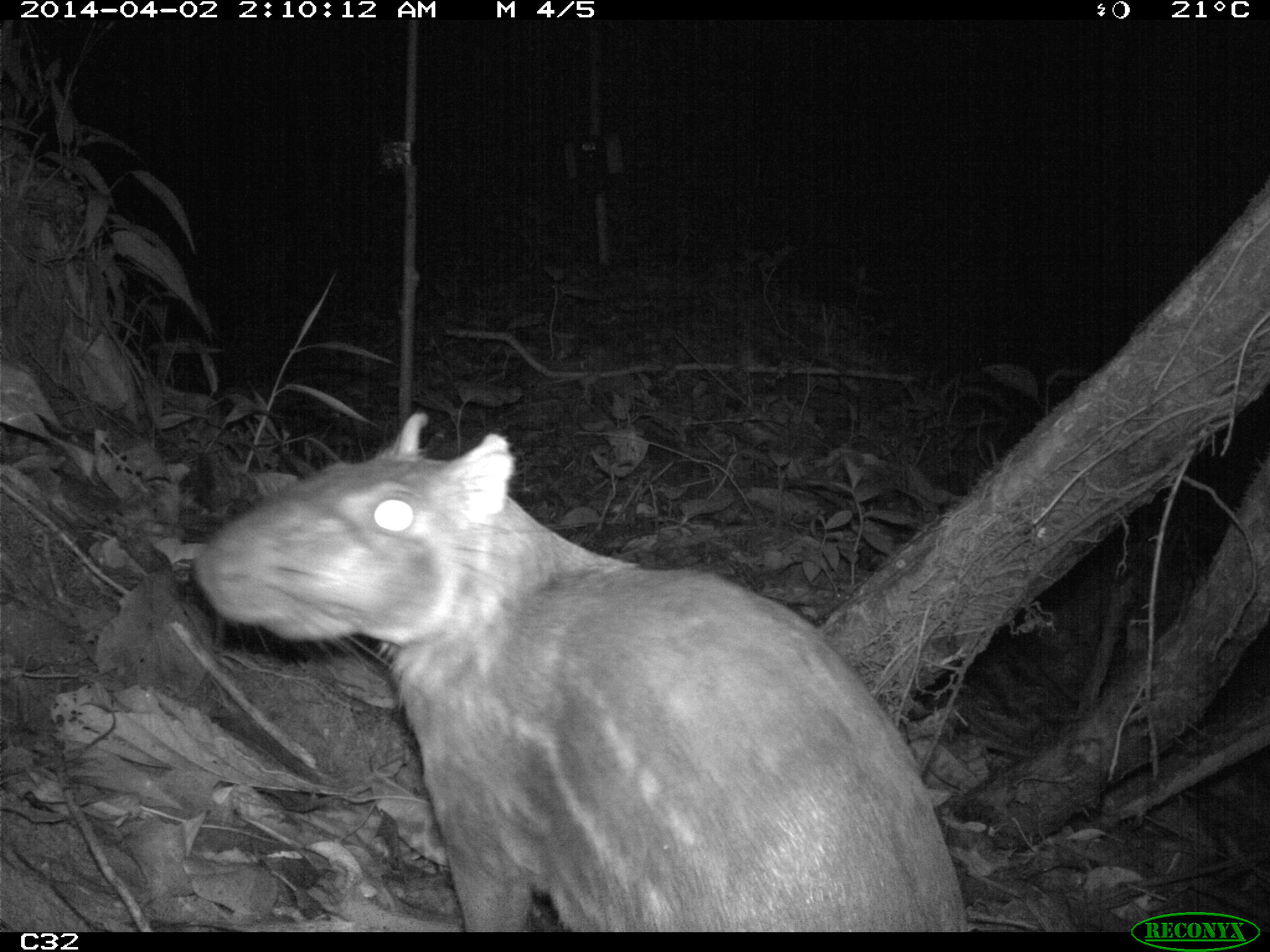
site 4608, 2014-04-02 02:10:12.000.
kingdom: Animalia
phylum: Chordata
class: Mammalia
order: Rodentia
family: Cuniculidae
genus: Cuniculus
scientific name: Cuniculus paca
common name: spotted paca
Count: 1.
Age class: adult.